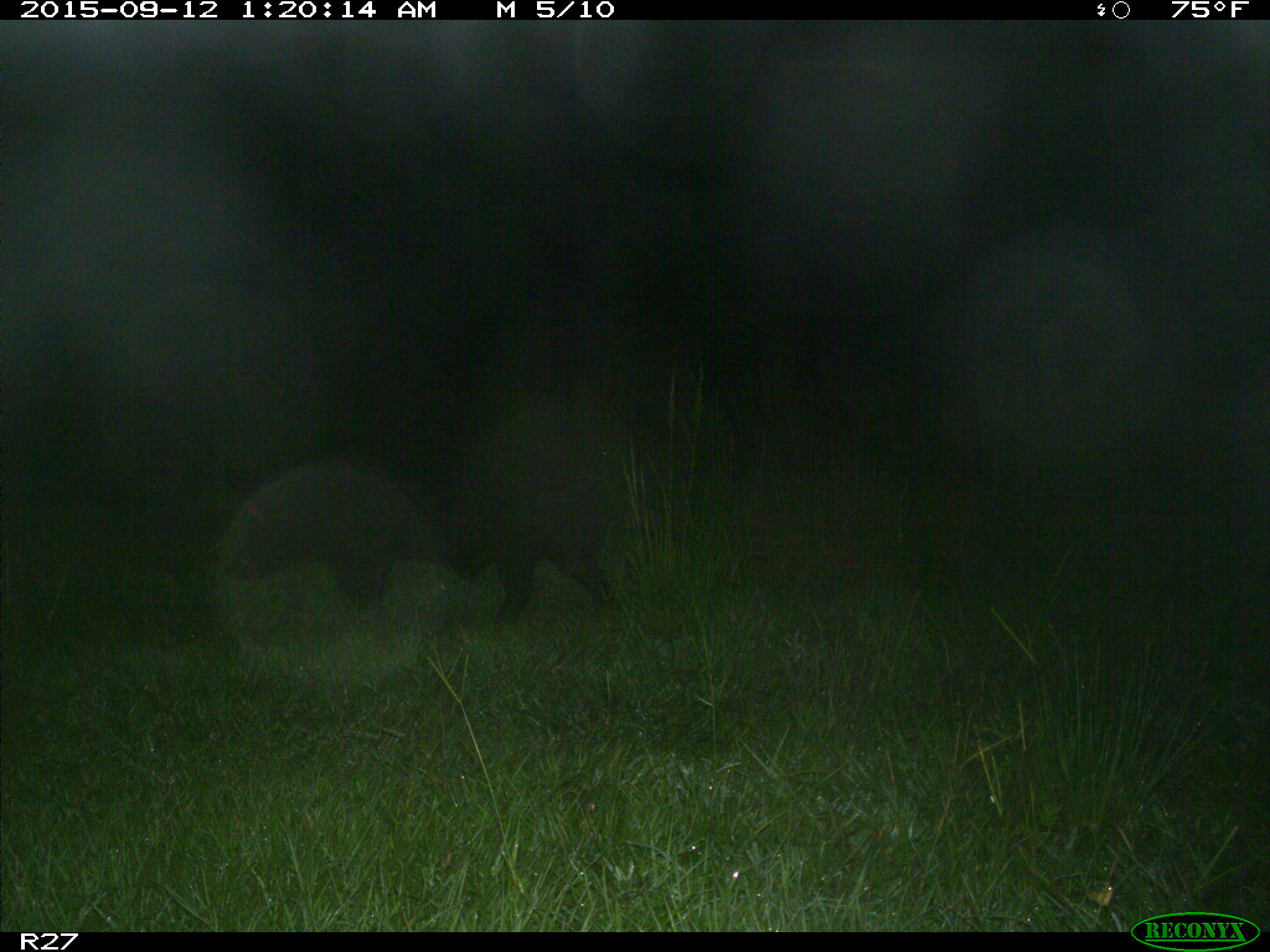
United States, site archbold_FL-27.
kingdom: Animalia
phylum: Chordata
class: Mammalia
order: Artiodactyla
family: Suidae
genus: Sus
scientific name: Sus scrofa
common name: wild boar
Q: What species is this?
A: Sus scrofa (wild boar).